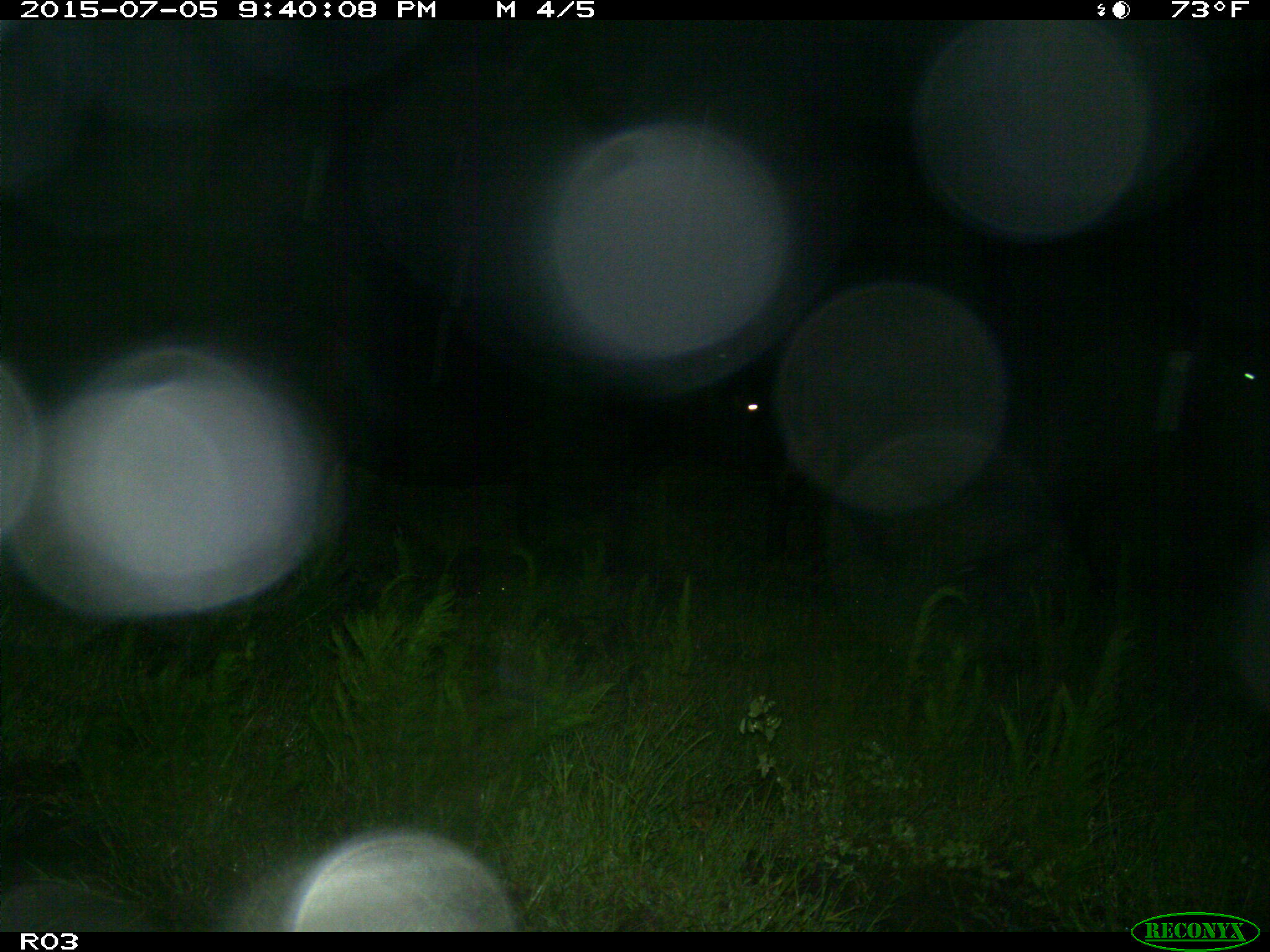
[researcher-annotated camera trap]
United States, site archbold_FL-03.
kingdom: Animalia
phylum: Chordata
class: Mammalia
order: Artiodactyla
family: Bovidae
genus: Bos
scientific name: Bos taurus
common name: domestic cow